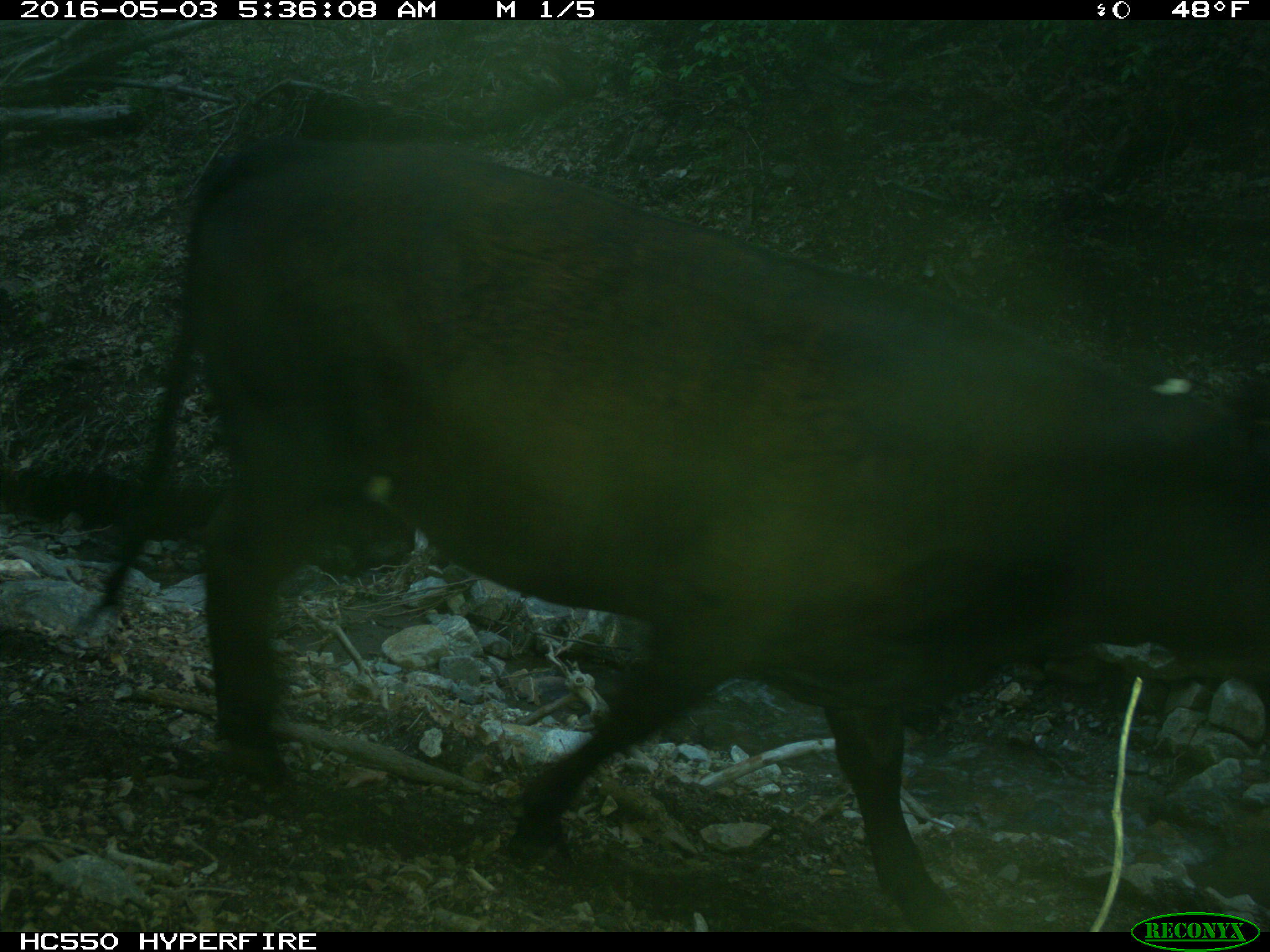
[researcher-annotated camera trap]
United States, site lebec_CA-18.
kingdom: Animalia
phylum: Chordata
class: Mammalia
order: Artiodactyla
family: Bovidae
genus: Bos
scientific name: Bos taurus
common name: domestic cow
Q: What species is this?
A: Bos taurus (domestic cow).